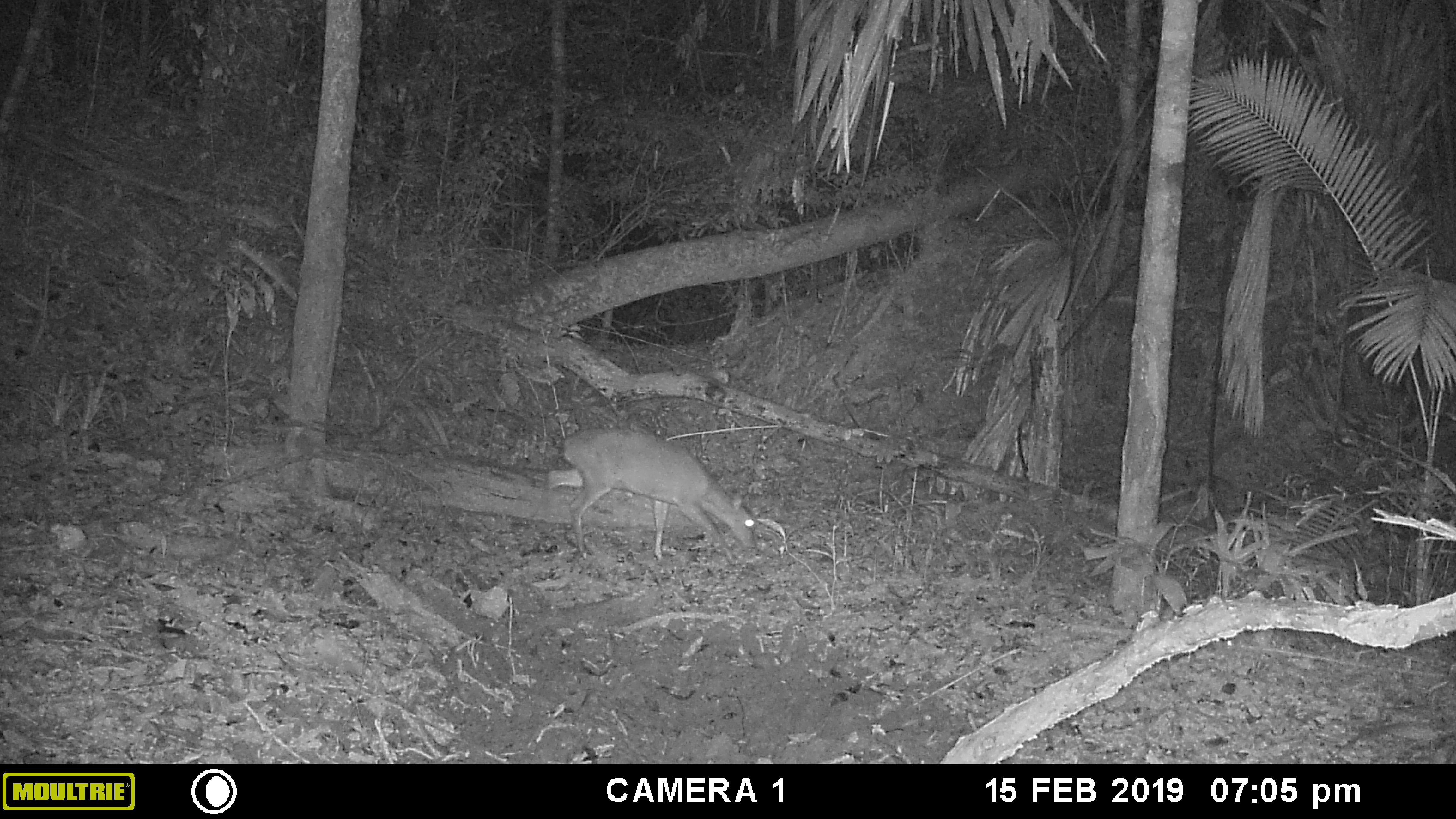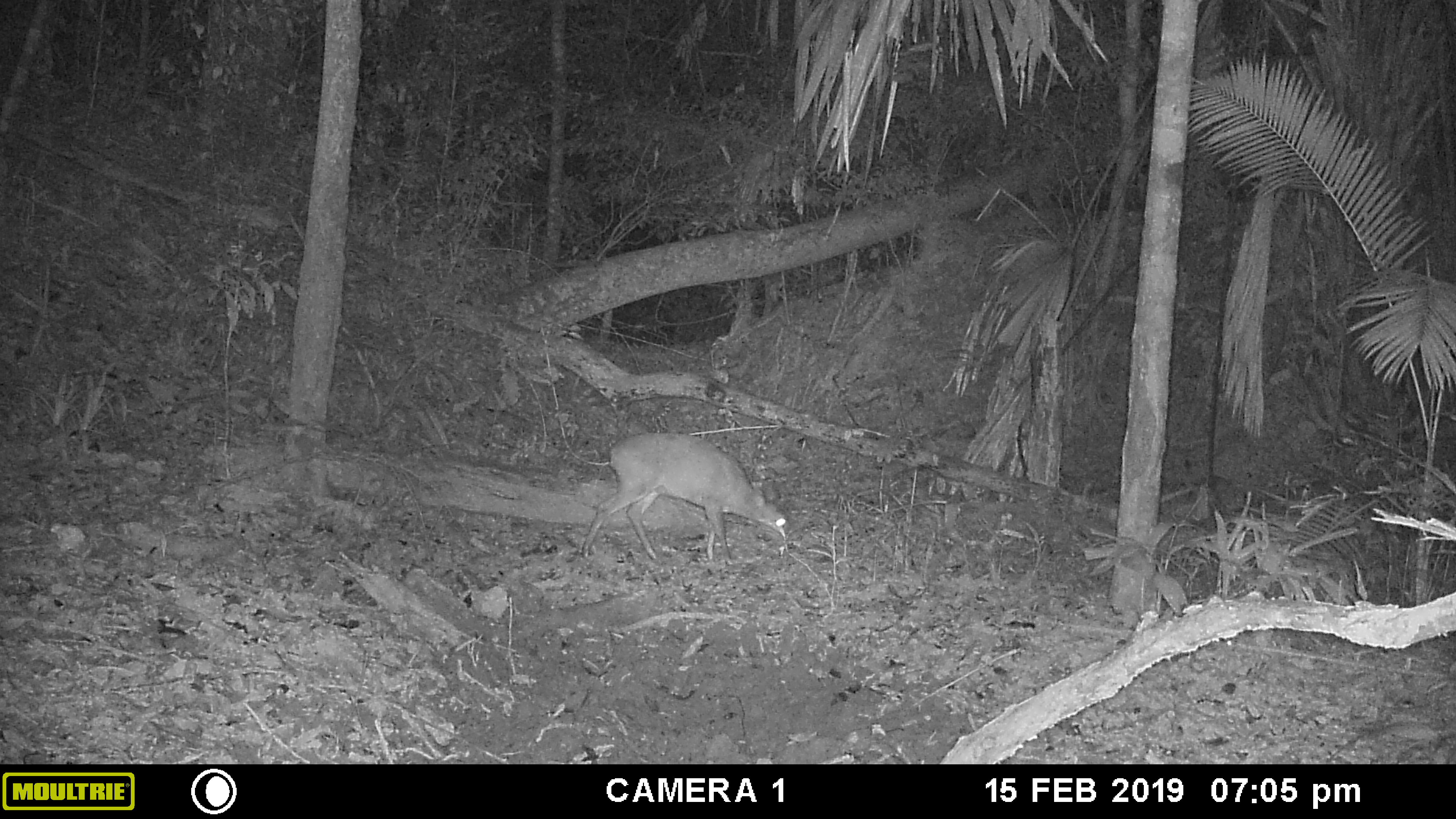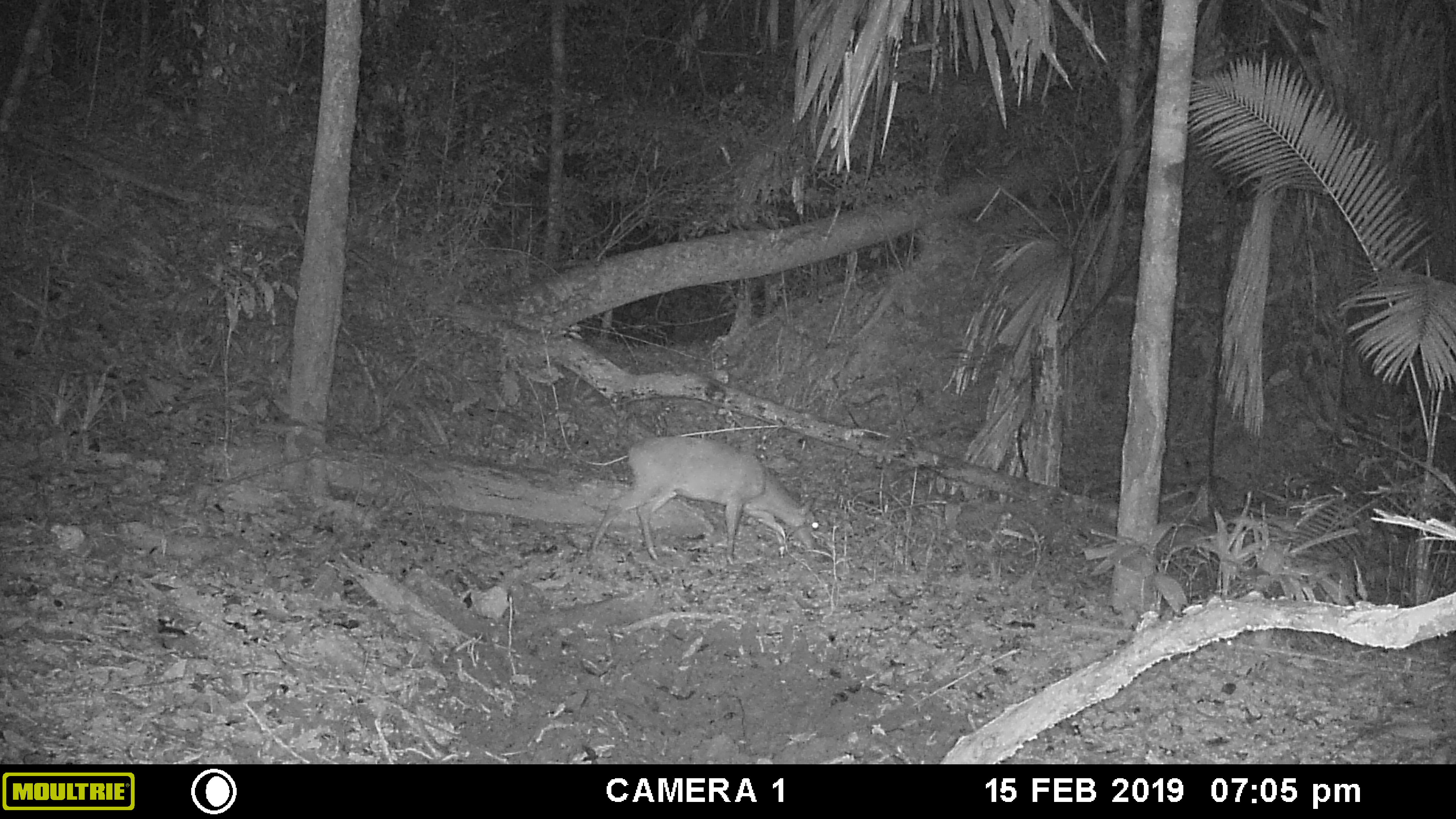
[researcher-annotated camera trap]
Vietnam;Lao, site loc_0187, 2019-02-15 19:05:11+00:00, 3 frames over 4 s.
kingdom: Animalia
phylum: Chordata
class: Mammalia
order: Artiodactyla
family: Cervidae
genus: Muntiacus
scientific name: Muntiacus vuquangensis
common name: large-antlered muntjac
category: large antlered muntjac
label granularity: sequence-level